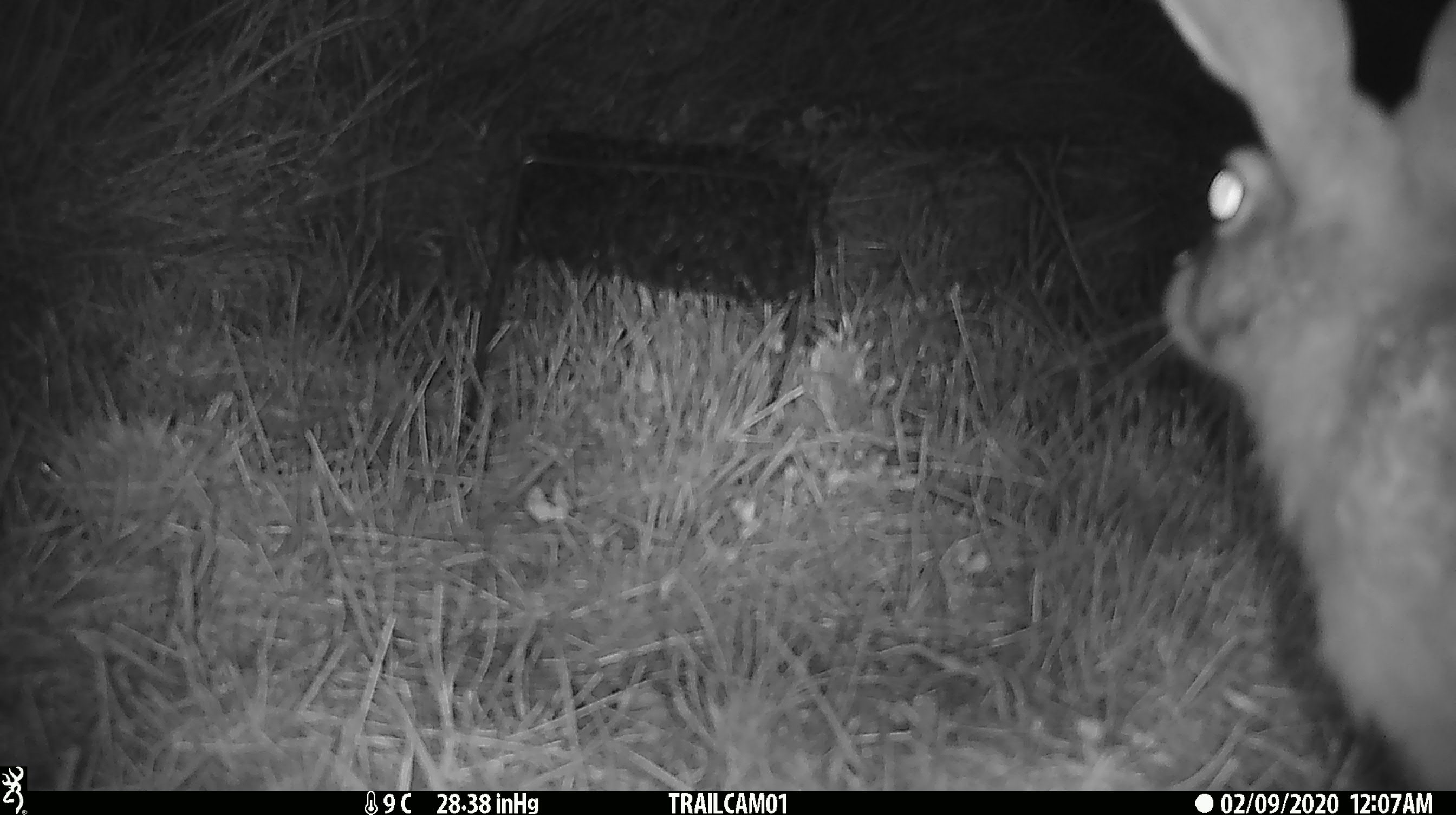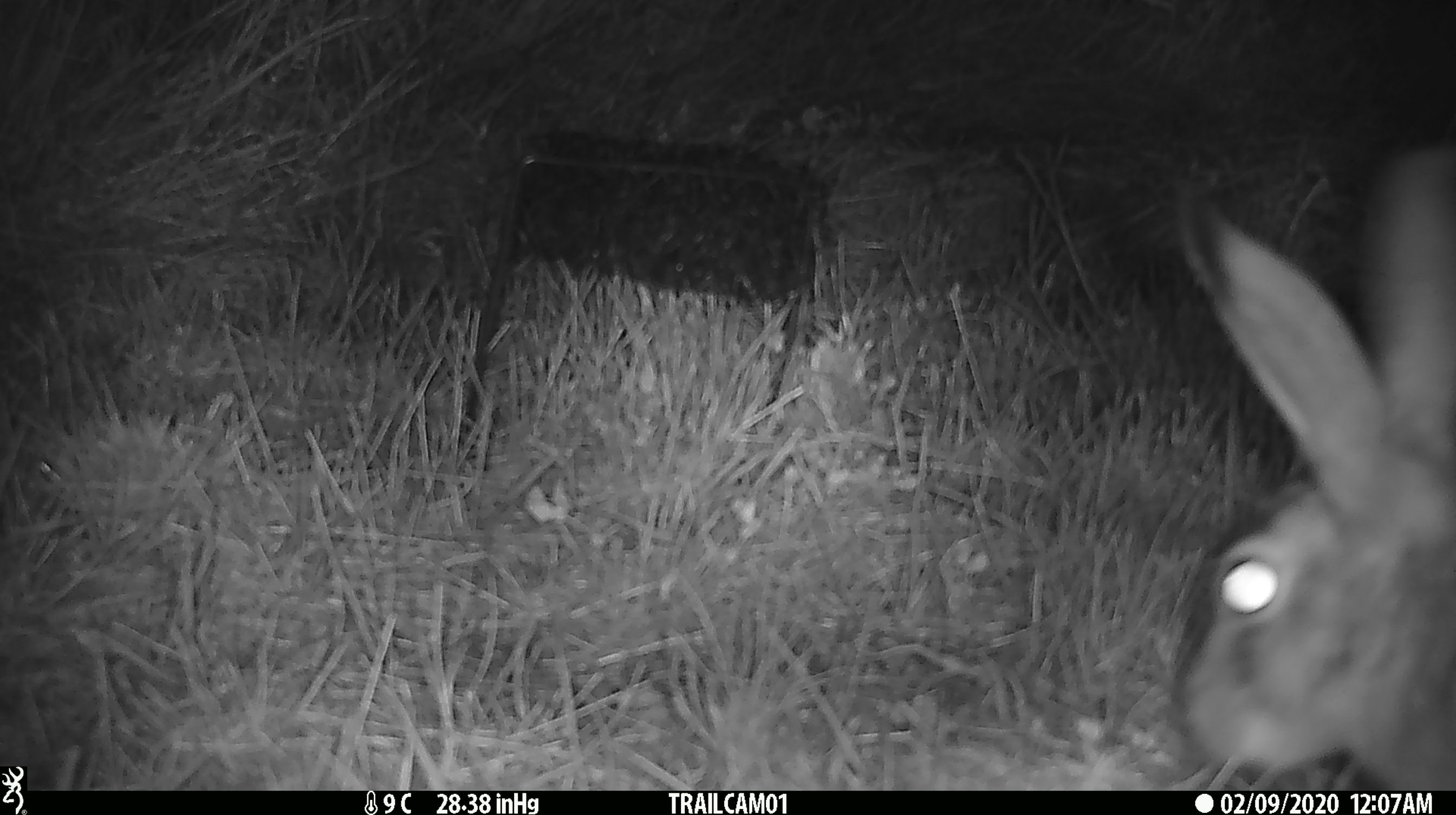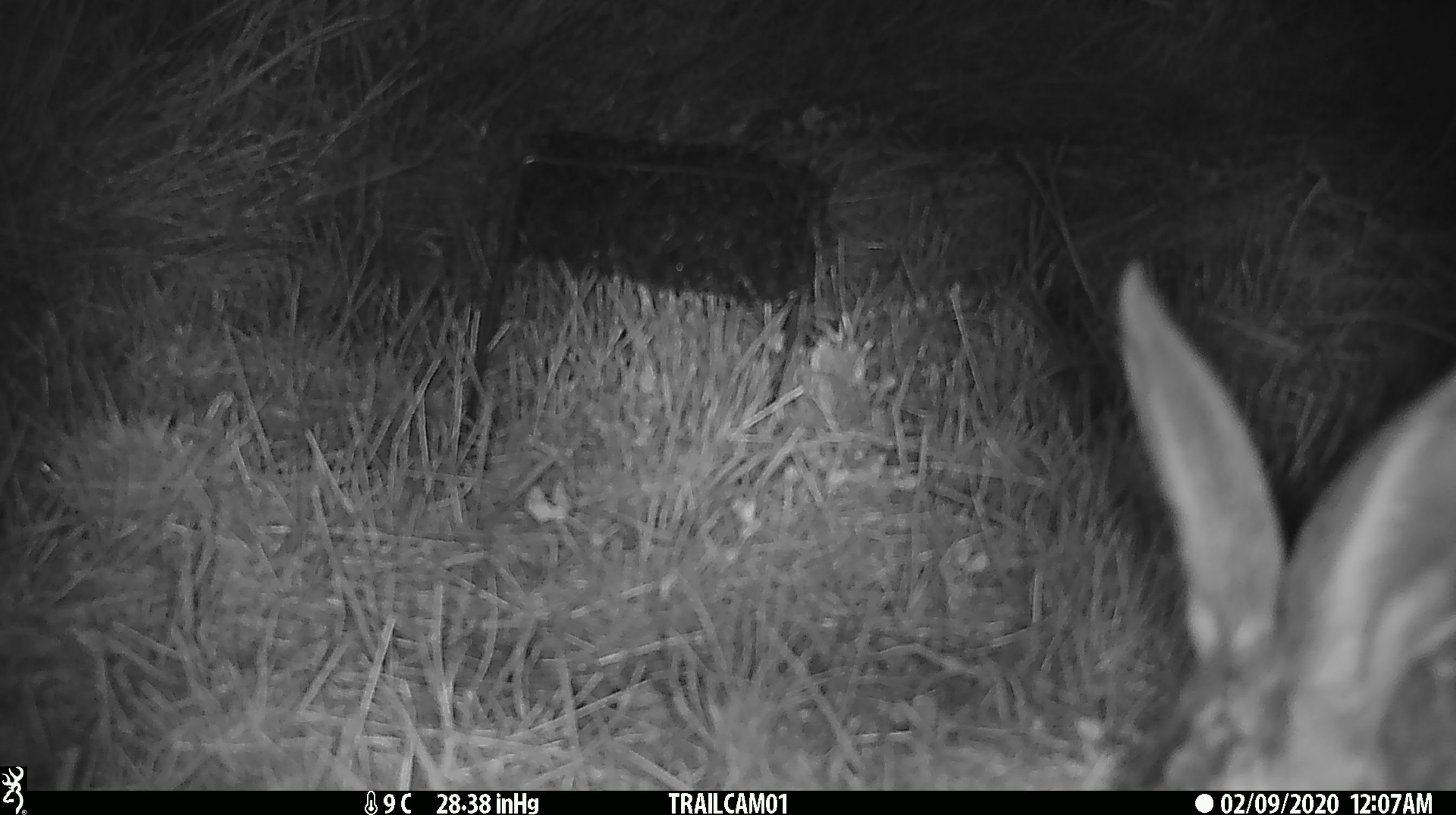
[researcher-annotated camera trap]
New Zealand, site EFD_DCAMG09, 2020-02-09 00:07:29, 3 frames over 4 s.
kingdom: Animalia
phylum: Chordata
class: Mammalia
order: Lagomorpha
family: Leporidae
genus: Lepus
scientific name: Lepus europaeus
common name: brown hare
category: hare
Hare (brown hare) (Lepus europaeus).